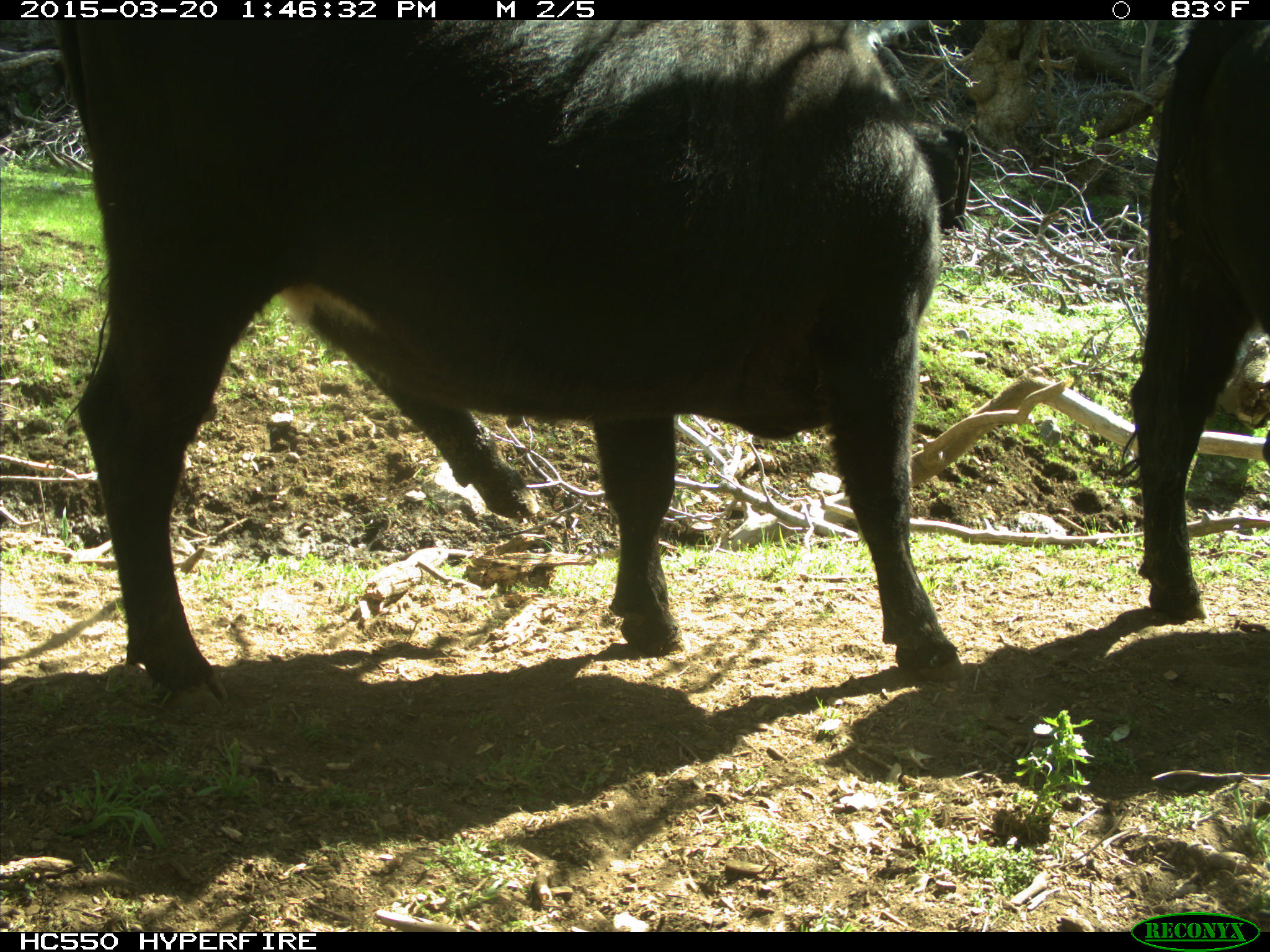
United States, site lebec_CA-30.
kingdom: Animalia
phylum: Chordata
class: Mammalia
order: Artiodactyla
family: Bovidae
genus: Bos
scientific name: Bos taurus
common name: domestic cow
Bos taurus (domestic cow).